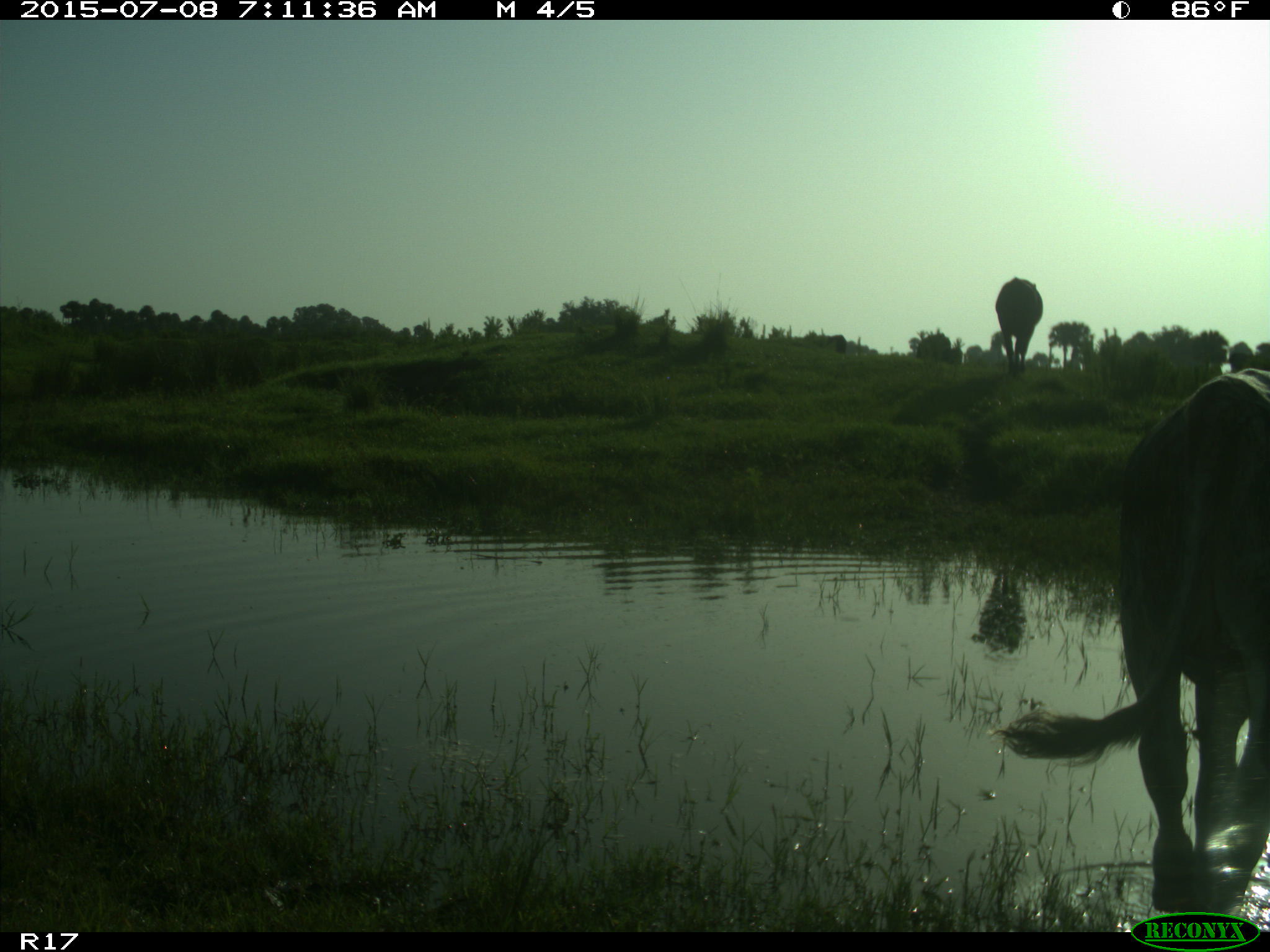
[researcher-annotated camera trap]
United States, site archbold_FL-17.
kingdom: Animalia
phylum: Chordata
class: Mammalia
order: Artiodactyla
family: Bovidae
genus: Bos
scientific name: Bos taurus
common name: domestic cow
Bos taurus (domestic cow).